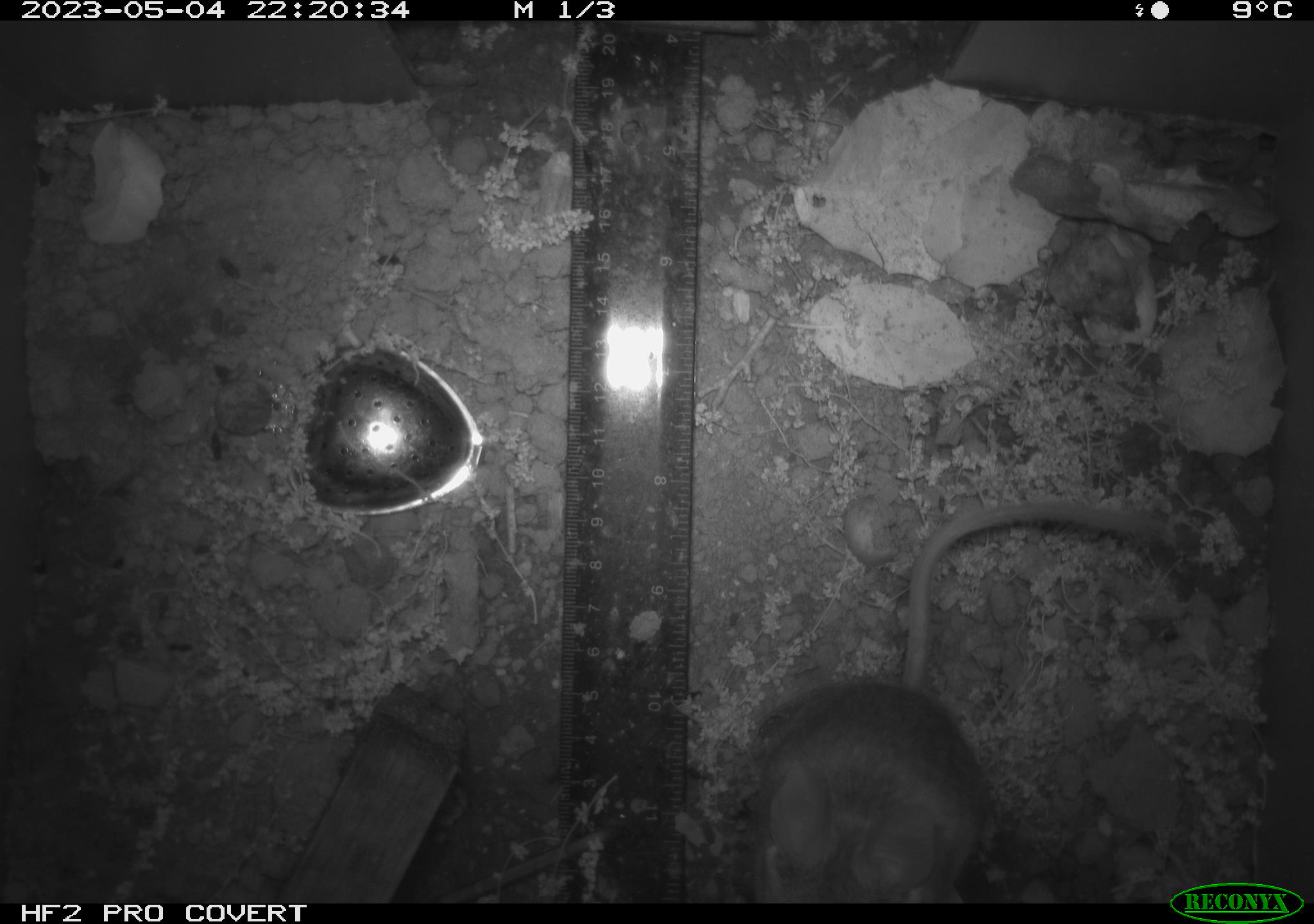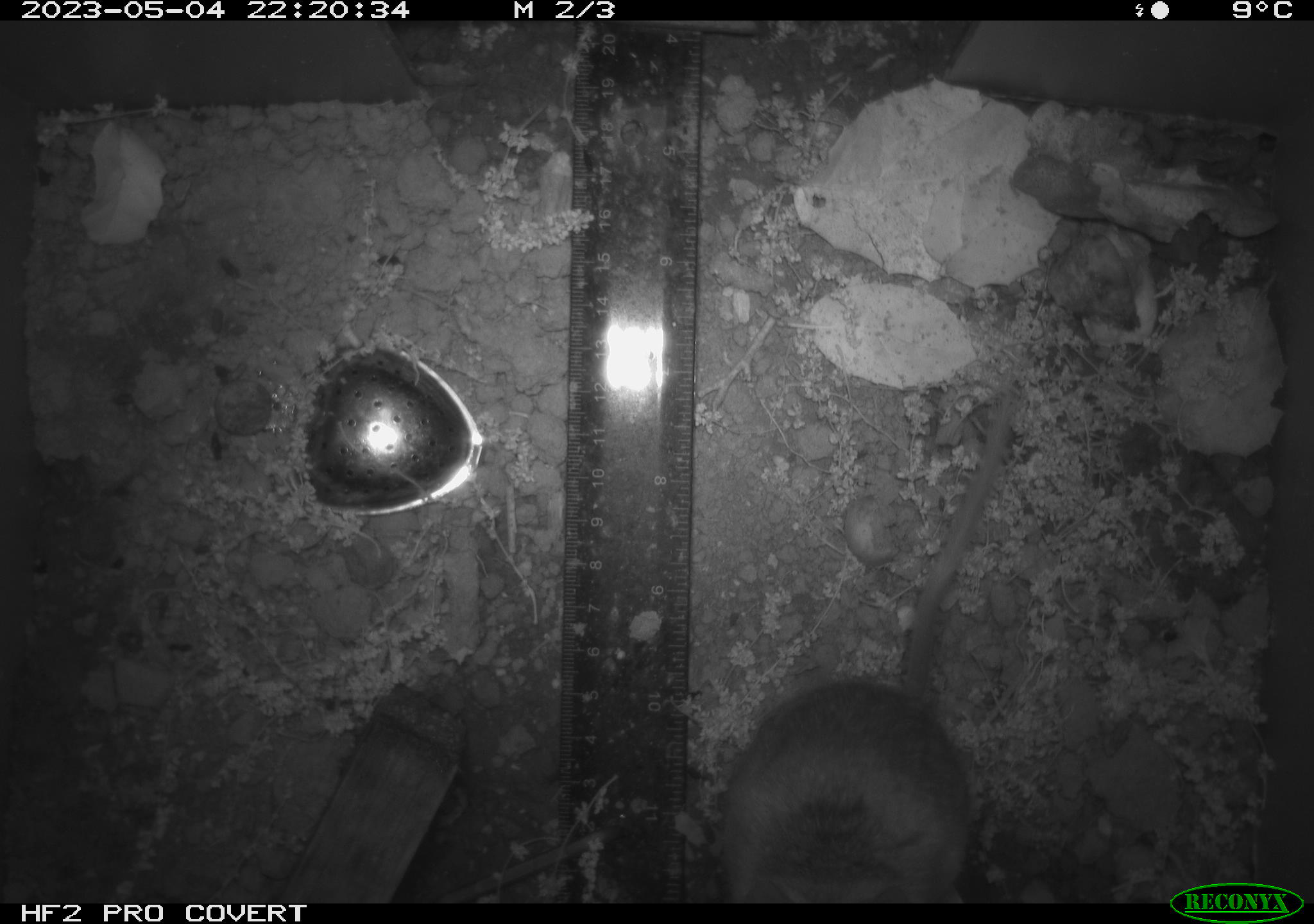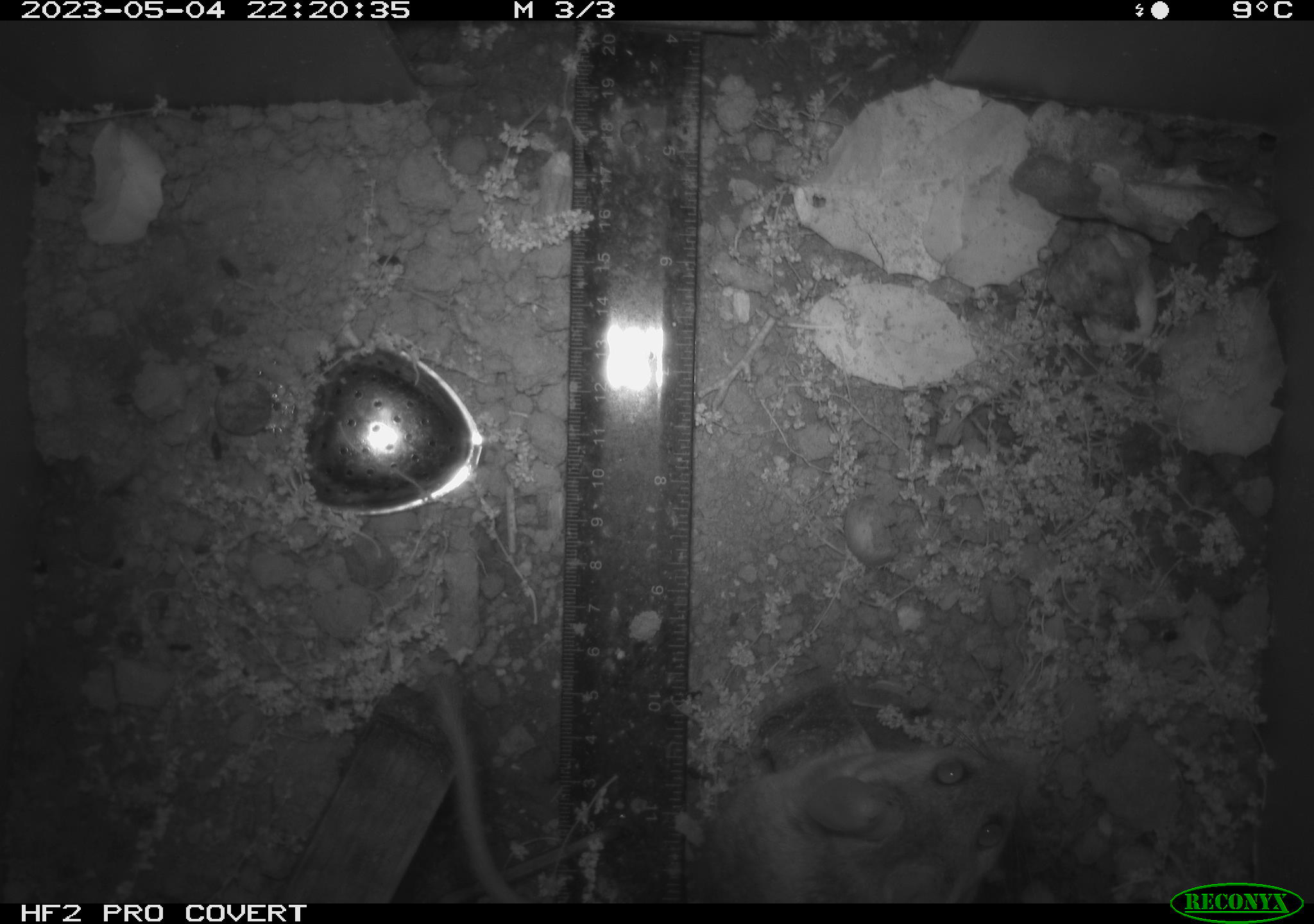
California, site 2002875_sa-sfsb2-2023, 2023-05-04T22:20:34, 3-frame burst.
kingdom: Animalia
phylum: Chordata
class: Mammalia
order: Rodentia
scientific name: Rodentia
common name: mouse species